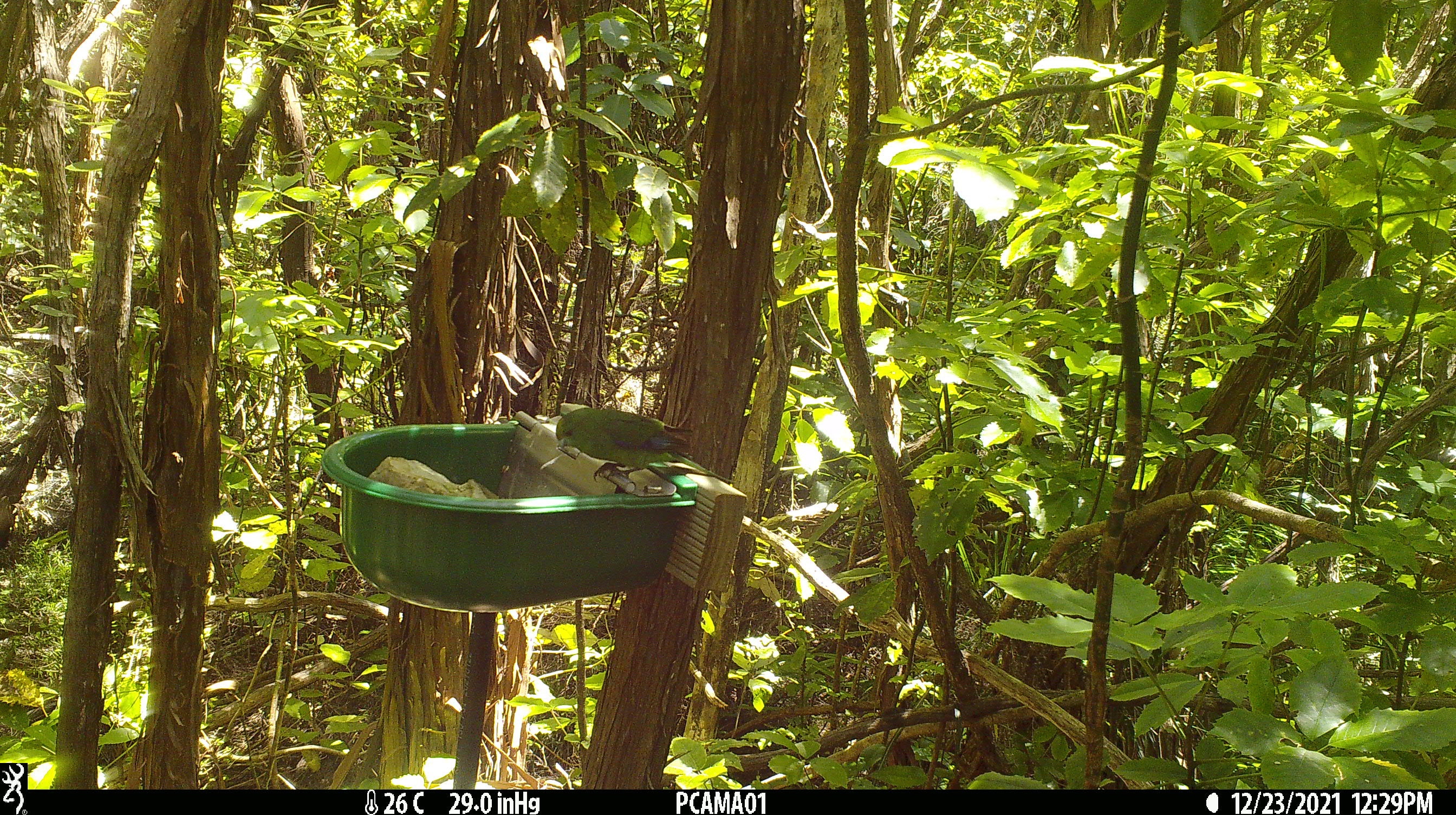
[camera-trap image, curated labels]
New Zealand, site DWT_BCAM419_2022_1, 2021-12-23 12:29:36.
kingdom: Animalia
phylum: Chordata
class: Aves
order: Psittaciformes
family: Psittaculidae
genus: Cyanoramphus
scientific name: Cyanoramphus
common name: parakeet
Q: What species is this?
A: Parakeet (Cyanoramphus).